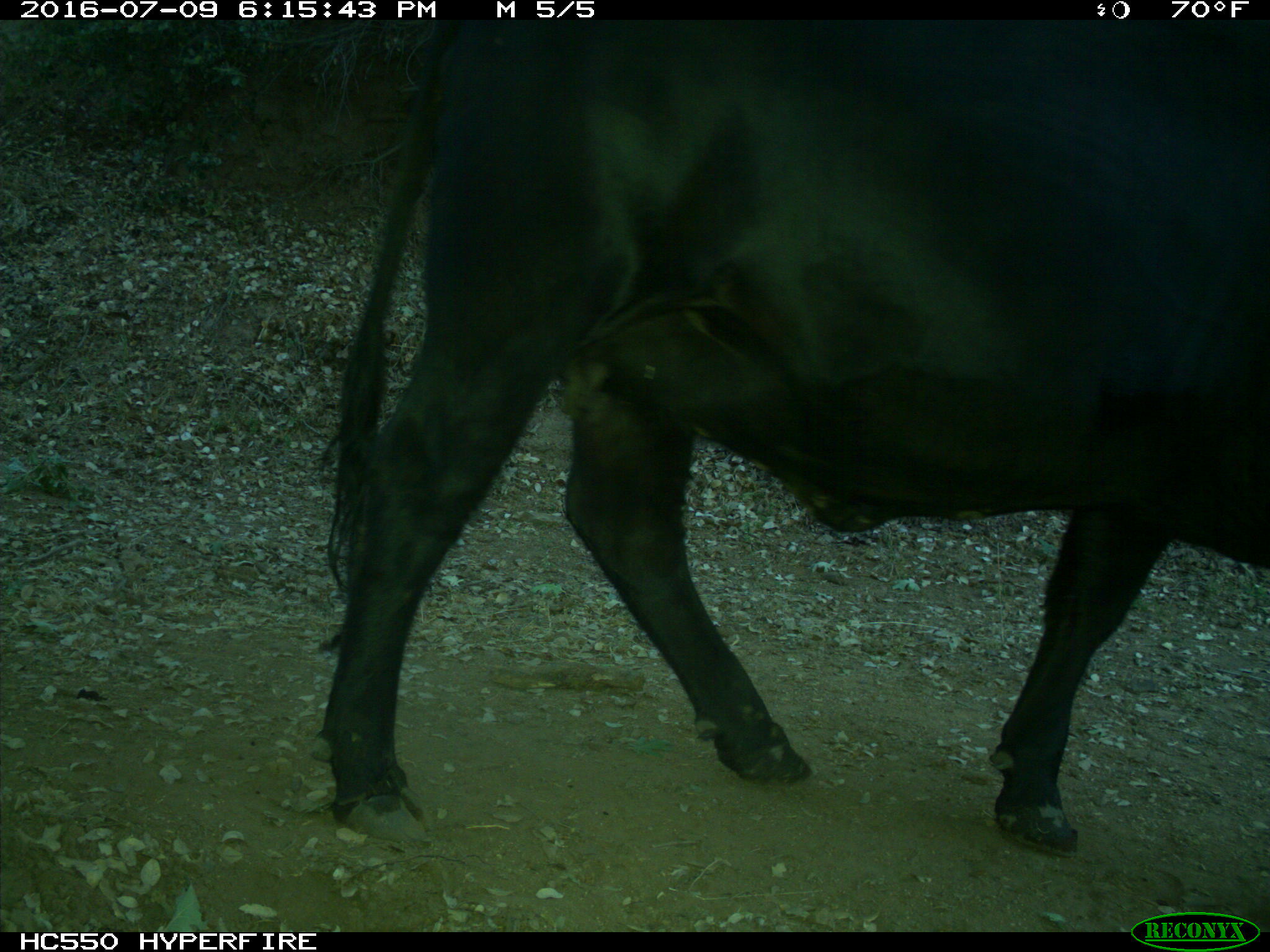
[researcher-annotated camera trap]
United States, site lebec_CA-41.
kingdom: Animalia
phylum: Chordata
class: Mammalia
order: Artiodactyla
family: Bovidae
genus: Bos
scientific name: Bos taurus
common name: domestic cow